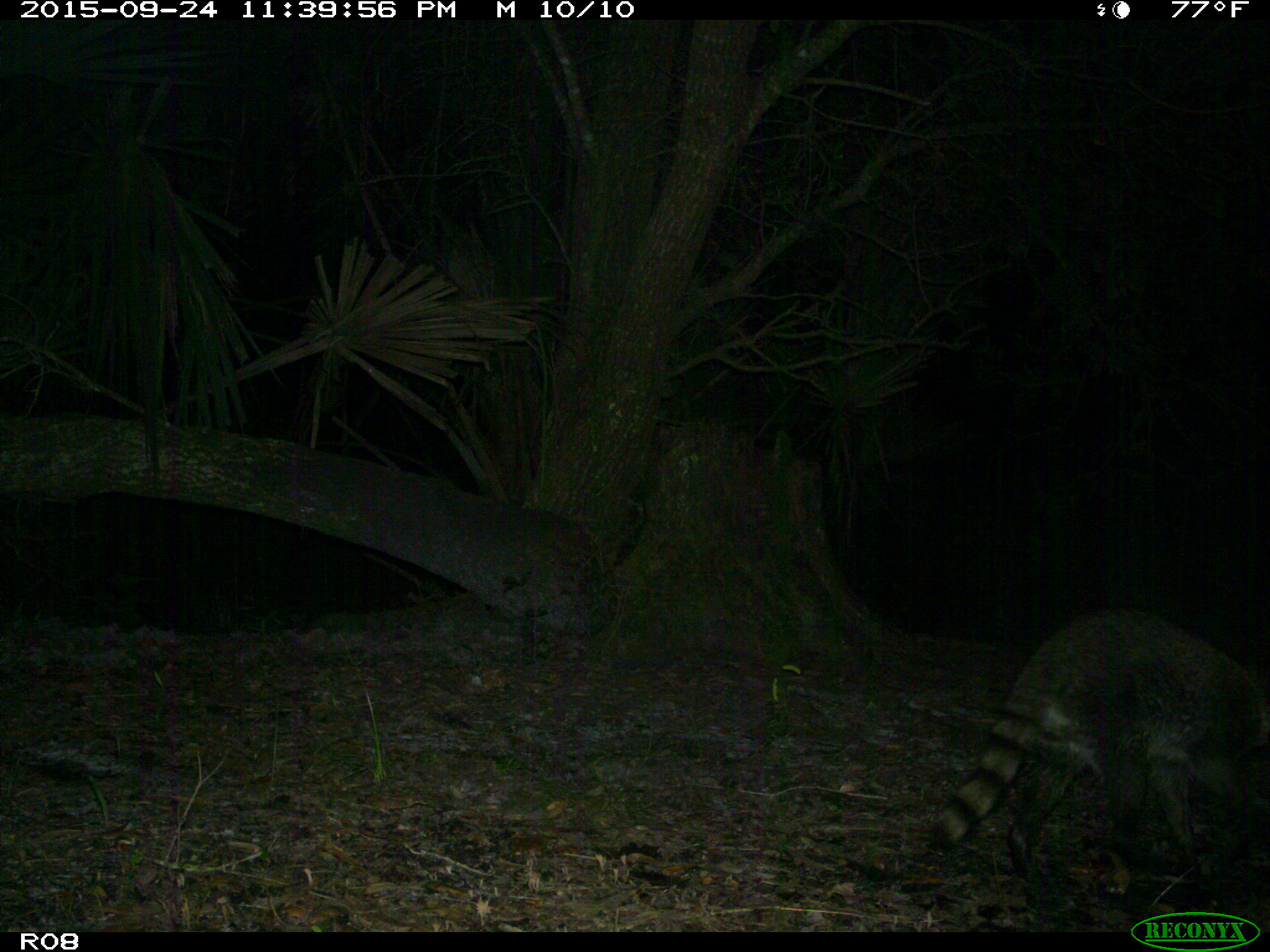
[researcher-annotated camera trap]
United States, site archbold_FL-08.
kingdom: Animalia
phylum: Chordata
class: Mammalia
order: Carnivora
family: Procyonidae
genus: Procyon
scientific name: Procyon lotor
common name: common raccoon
Procyon lotor (common raccoon).